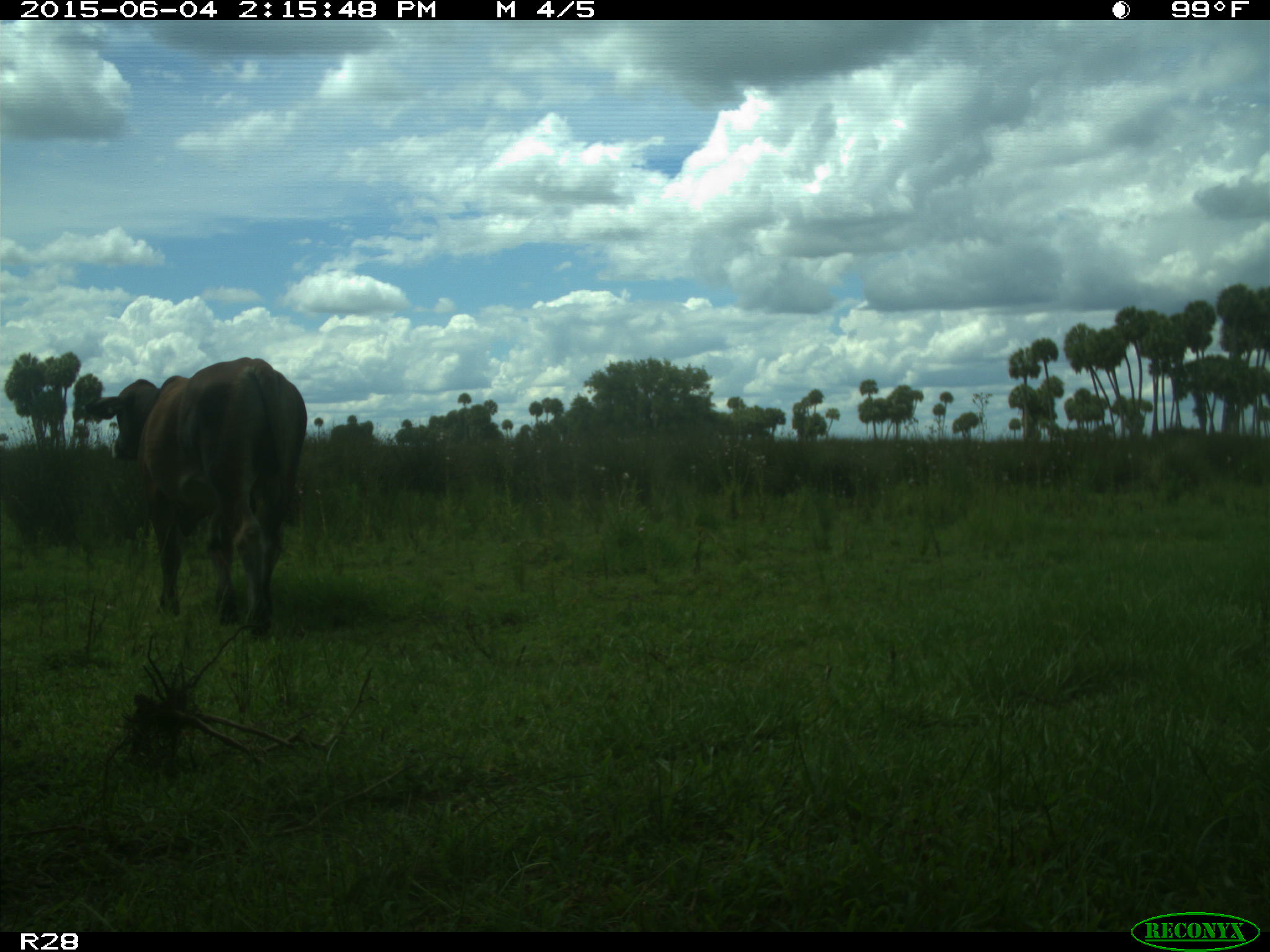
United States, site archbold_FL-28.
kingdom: Animalia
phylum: Chordata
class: Mammalia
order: Artiodactyla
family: Bovidae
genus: Bos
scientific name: Bos taurus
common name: domestic cow